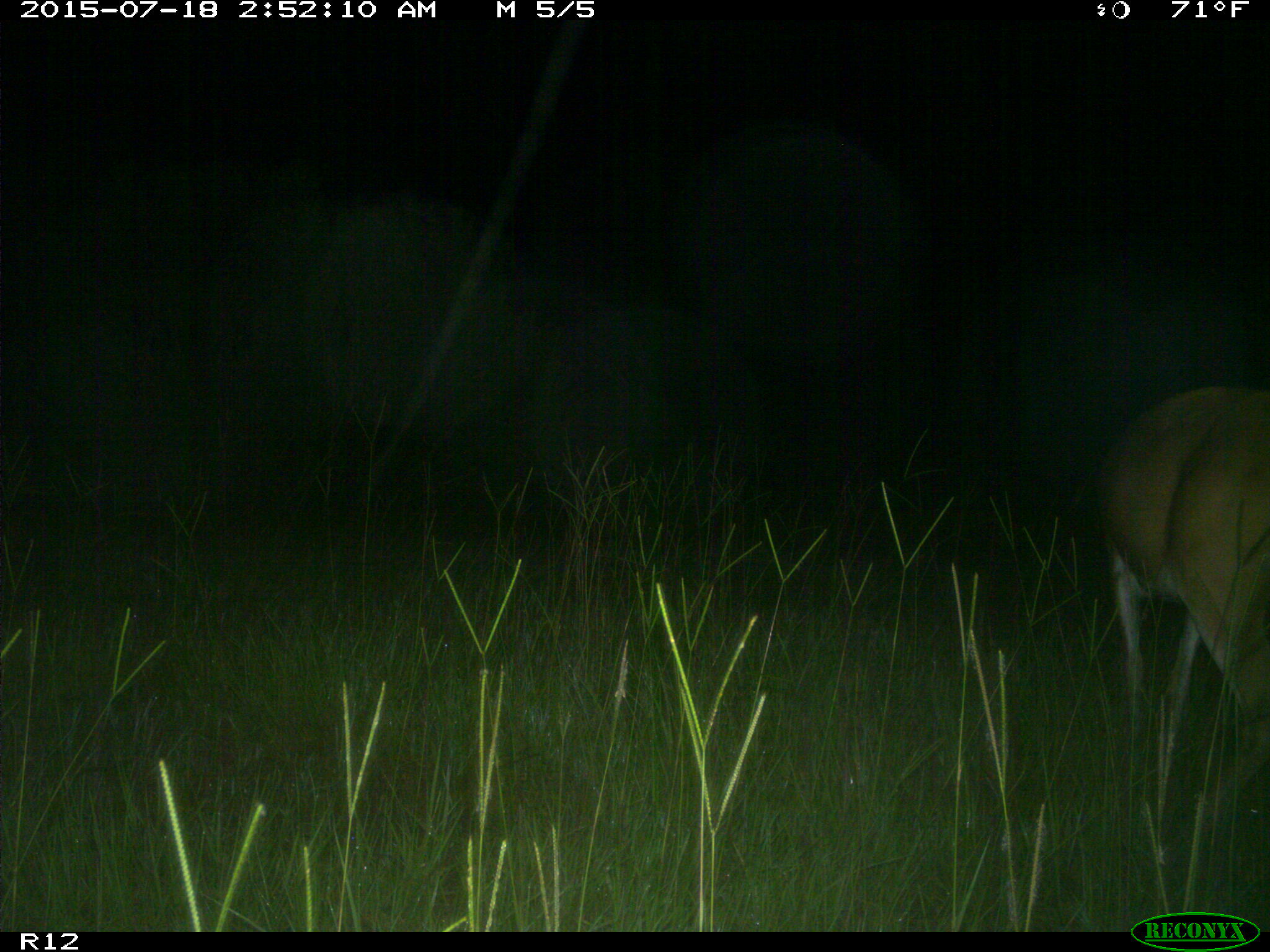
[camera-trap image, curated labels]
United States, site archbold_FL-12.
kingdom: Animalia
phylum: Chordata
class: Mammalia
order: Artiodactyla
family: Cervidae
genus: Odocoileus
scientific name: Odocoileus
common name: deer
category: unidentified deer